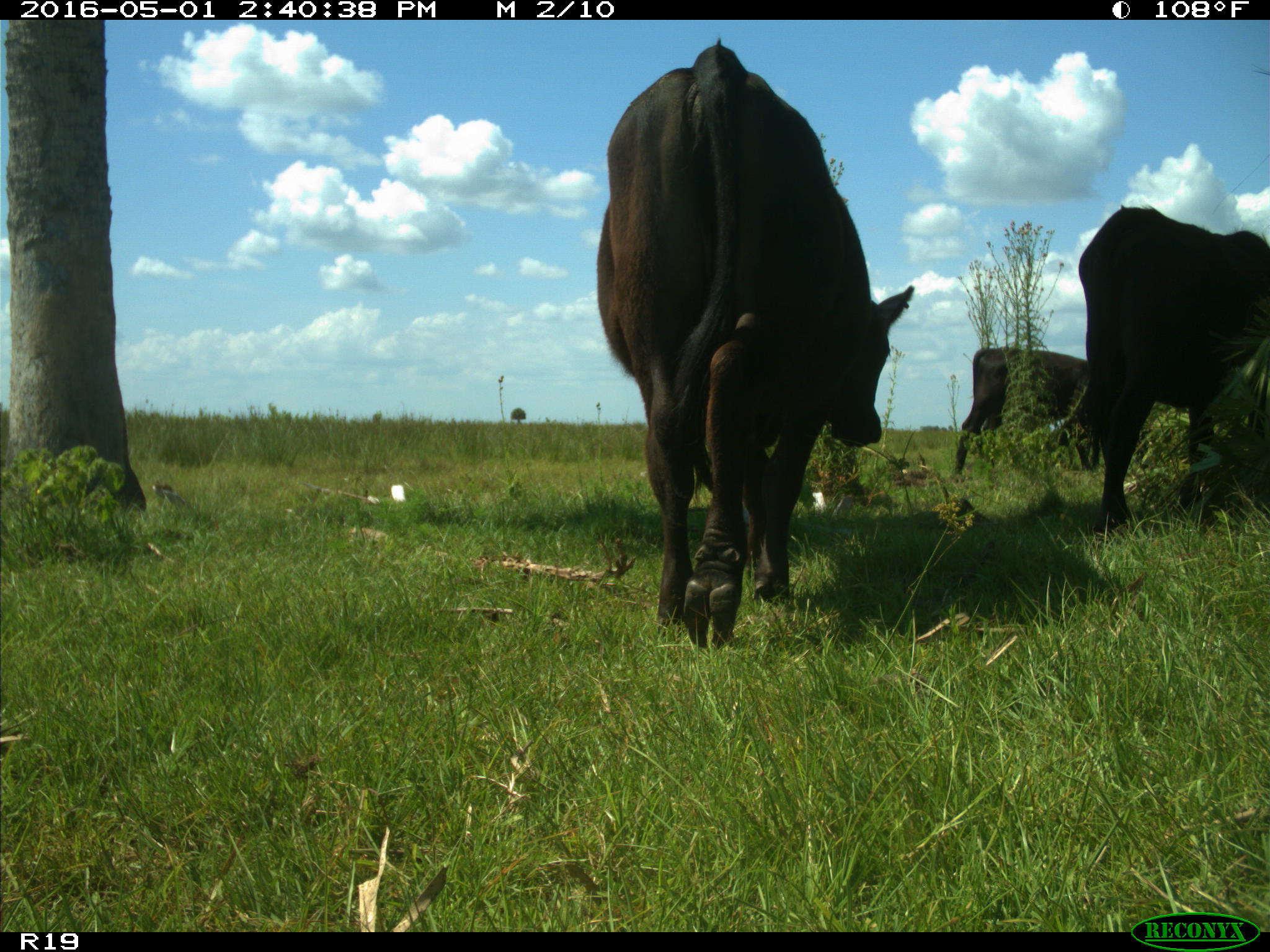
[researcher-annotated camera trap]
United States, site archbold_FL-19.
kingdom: Animalia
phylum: Chordata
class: Mammalia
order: Artiodactyla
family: Bovidae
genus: Bos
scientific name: Bos taurus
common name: domestic cow